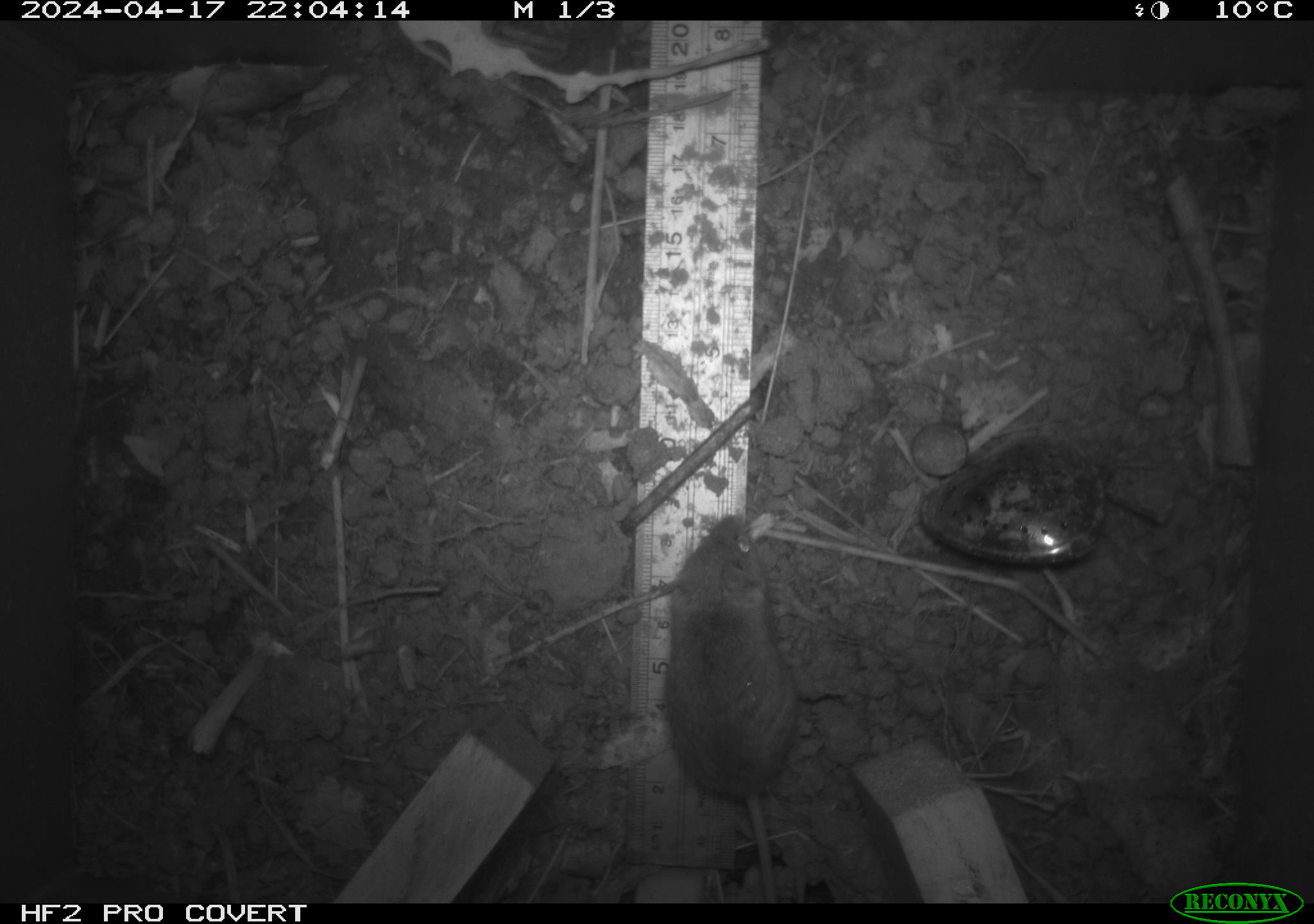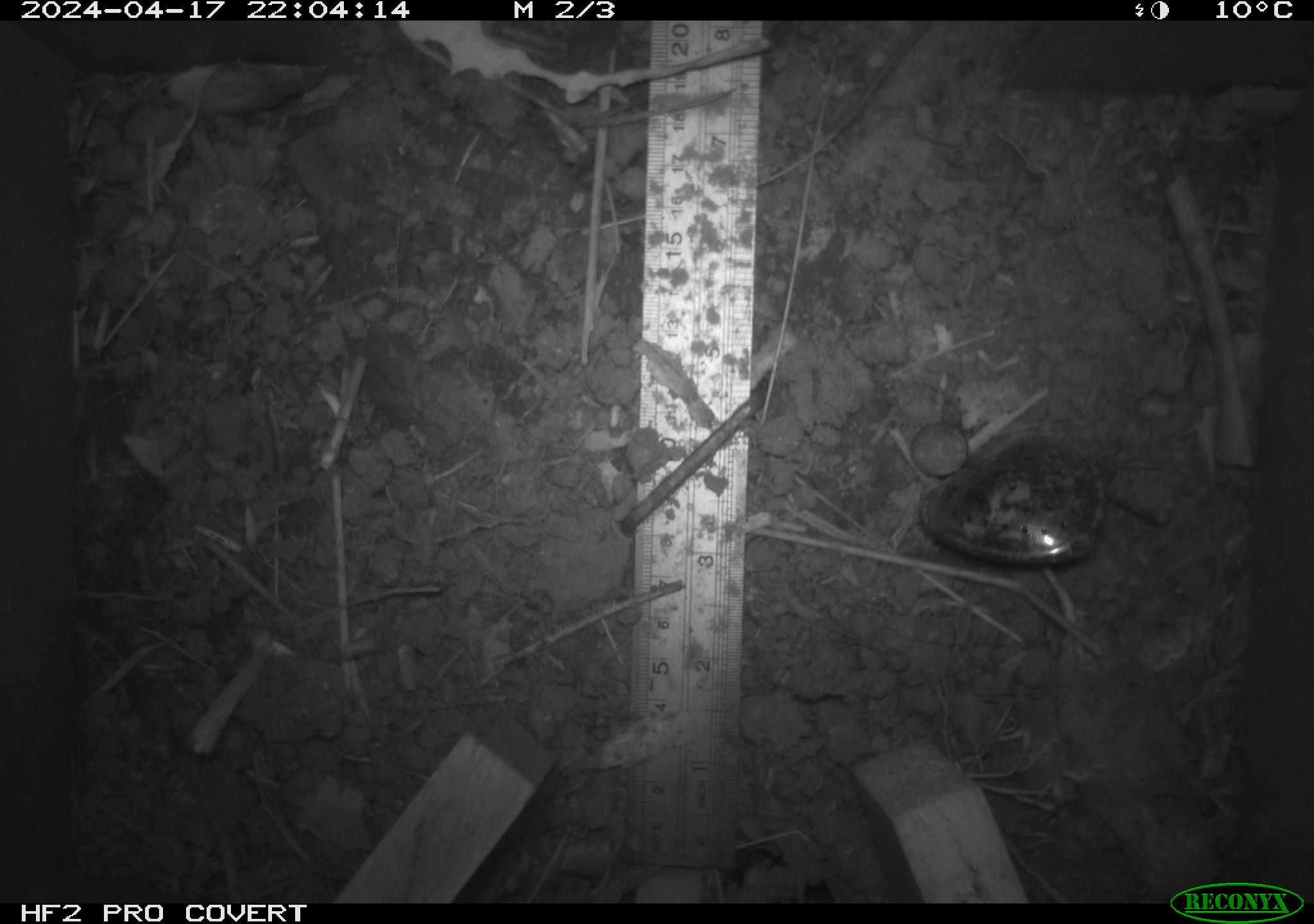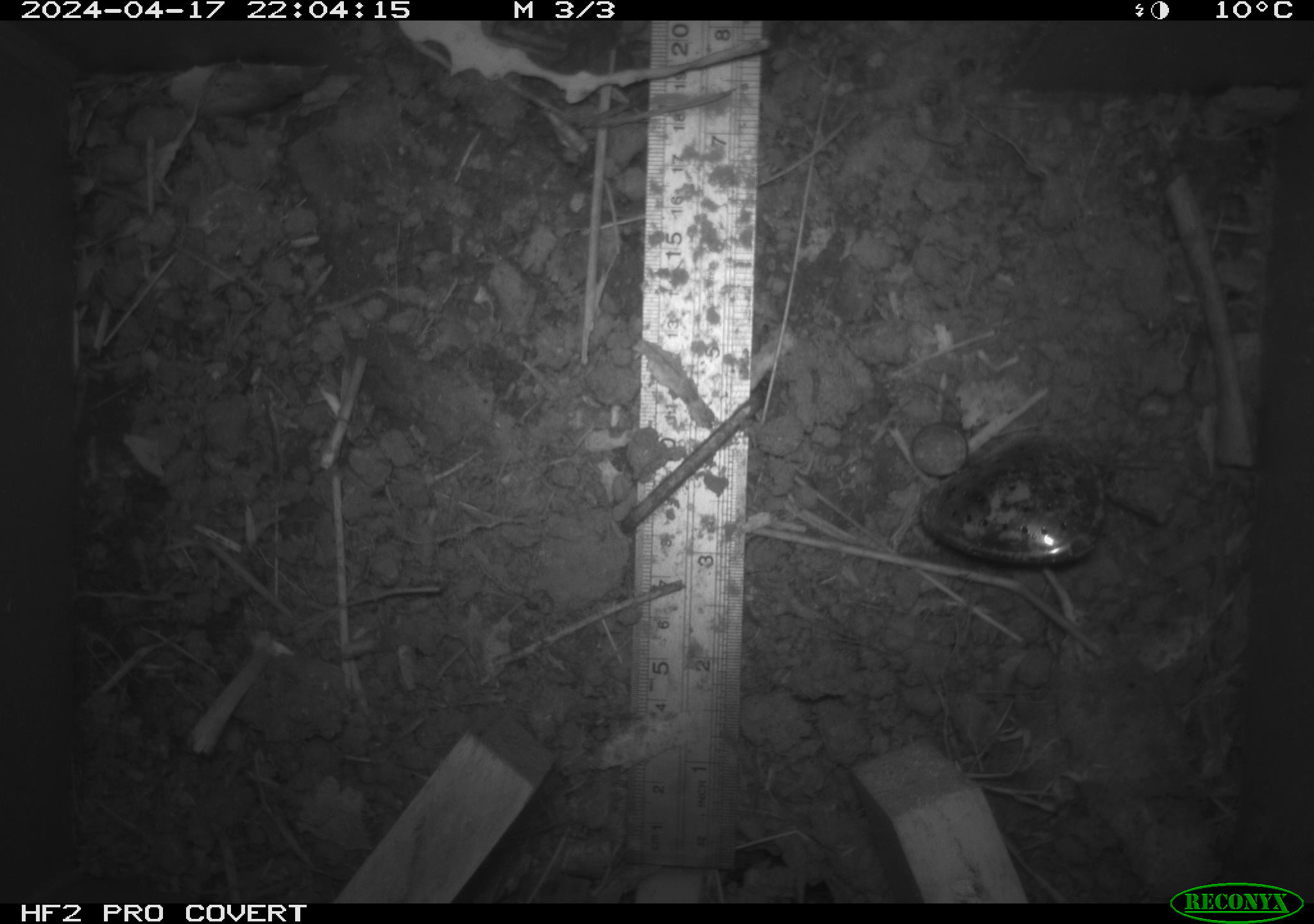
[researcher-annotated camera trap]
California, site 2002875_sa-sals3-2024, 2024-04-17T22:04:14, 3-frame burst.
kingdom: Animalia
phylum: Chordata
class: Mammalia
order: Rodentia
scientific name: Rodentia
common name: rodent